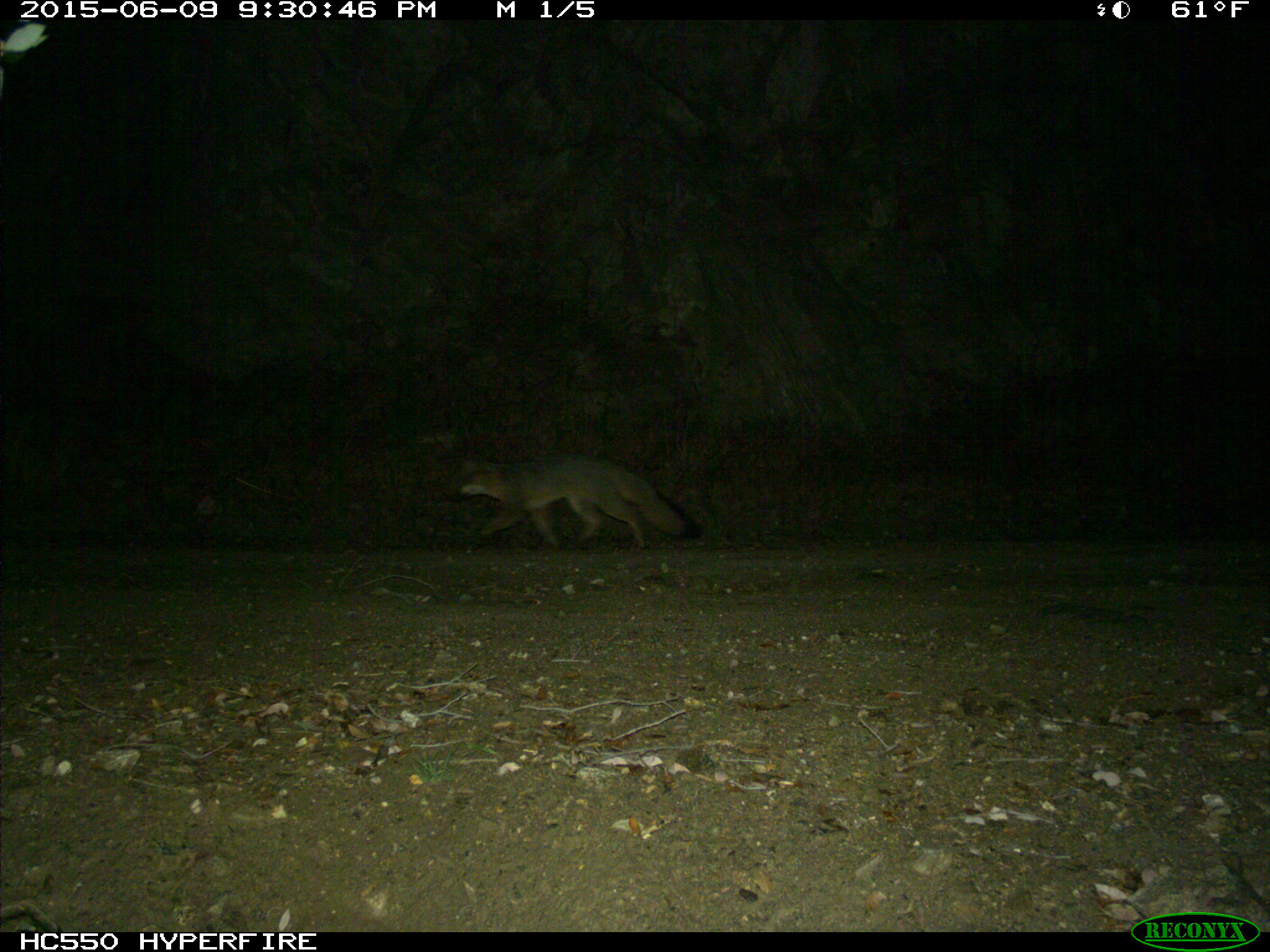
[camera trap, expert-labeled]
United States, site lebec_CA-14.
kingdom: Animalia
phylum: Chordata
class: Mammalia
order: Carnivora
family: Canidae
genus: Urocyon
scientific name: Urocyon cinereoargenteus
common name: gray fox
Urocyon cinereoargenteus (gray fox).